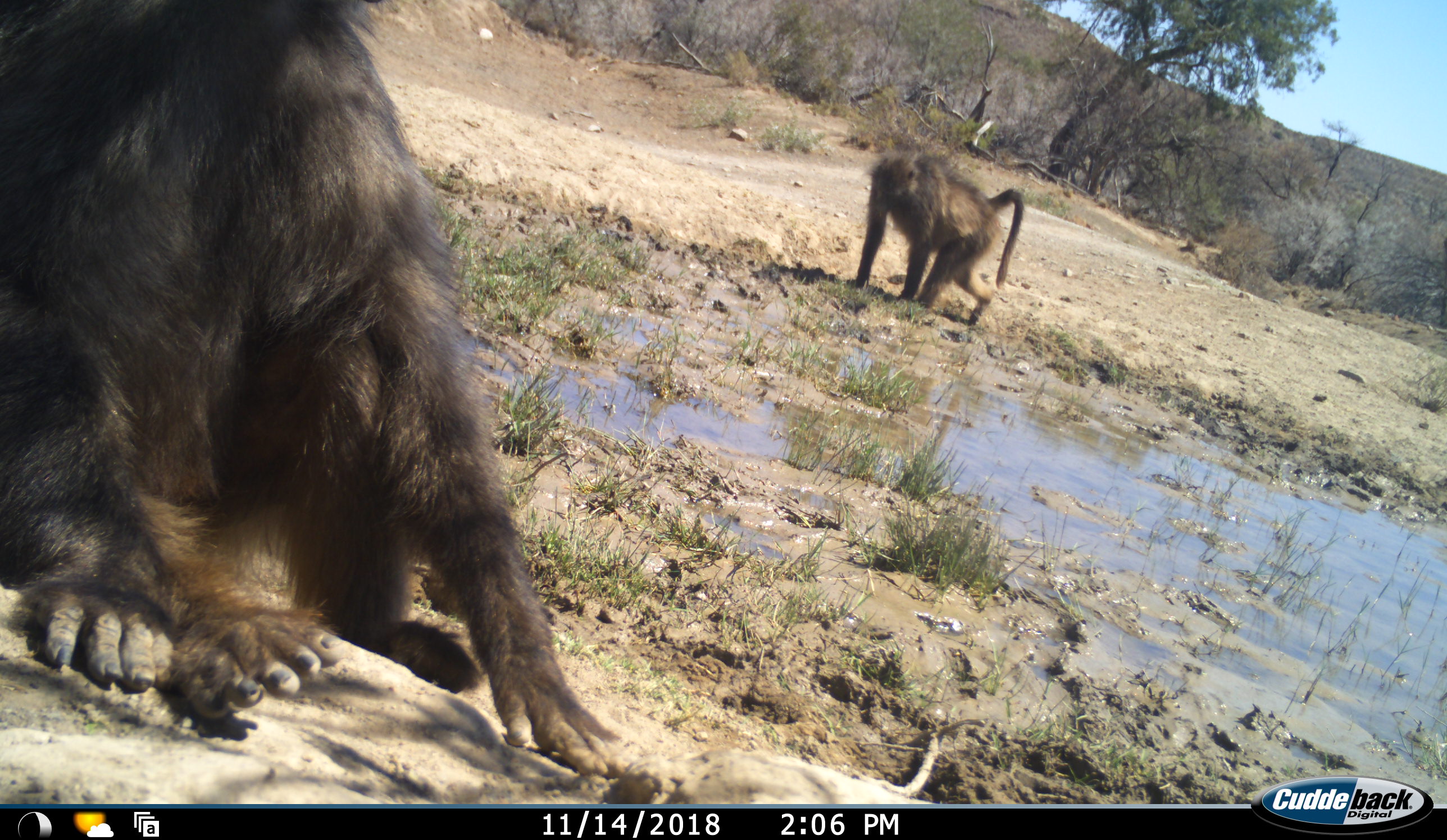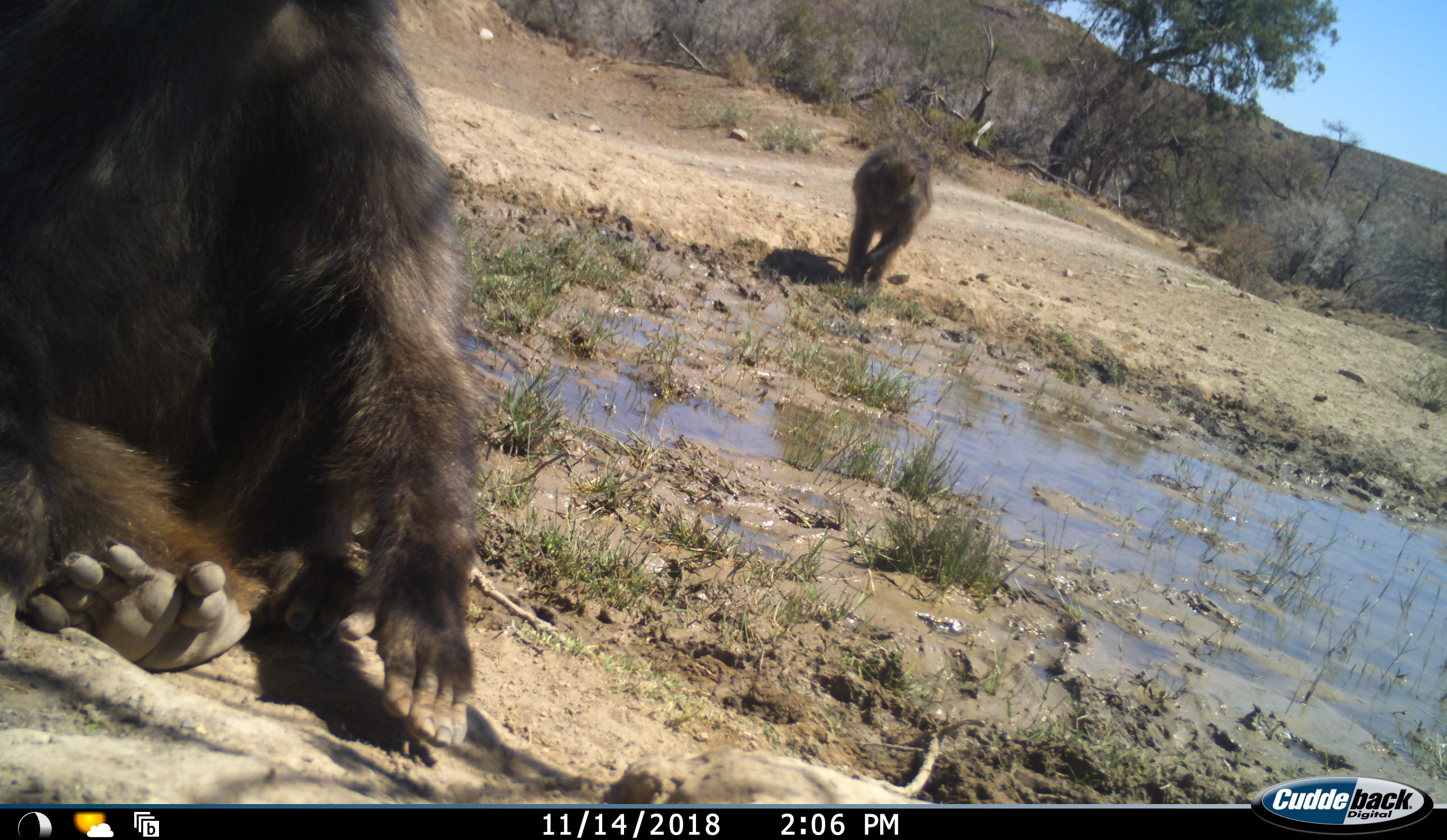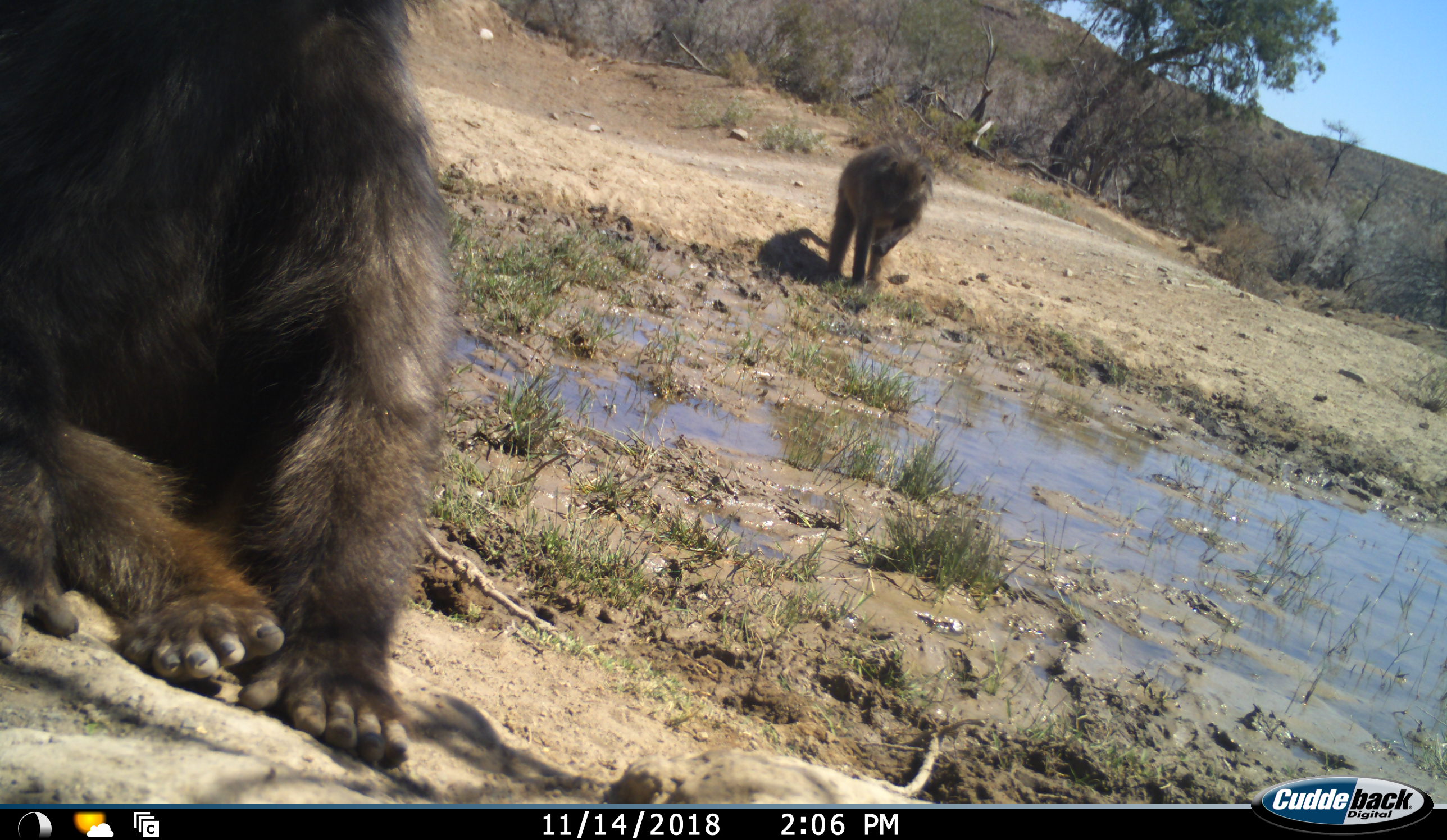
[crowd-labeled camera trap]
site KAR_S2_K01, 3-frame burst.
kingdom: Animalia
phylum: Chordata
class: Mammalia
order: Primates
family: Cercopithecidae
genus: Papio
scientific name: Papio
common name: baboon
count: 2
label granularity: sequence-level